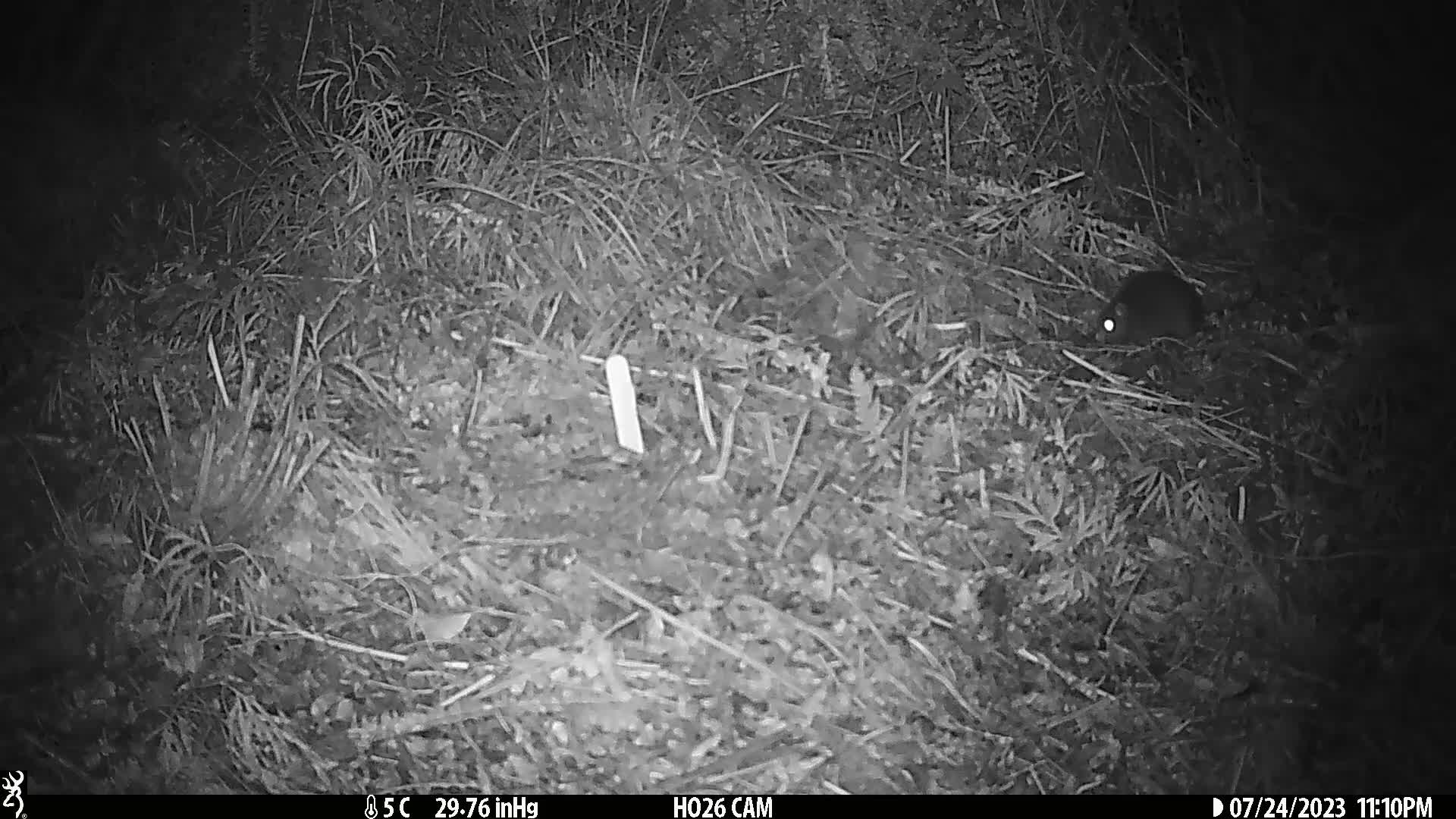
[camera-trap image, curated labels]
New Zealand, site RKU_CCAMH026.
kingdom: Animalia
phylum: Chordata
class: Mammalia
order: Rodentia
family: Muridae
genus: Rattus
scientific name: Rattus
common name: rat